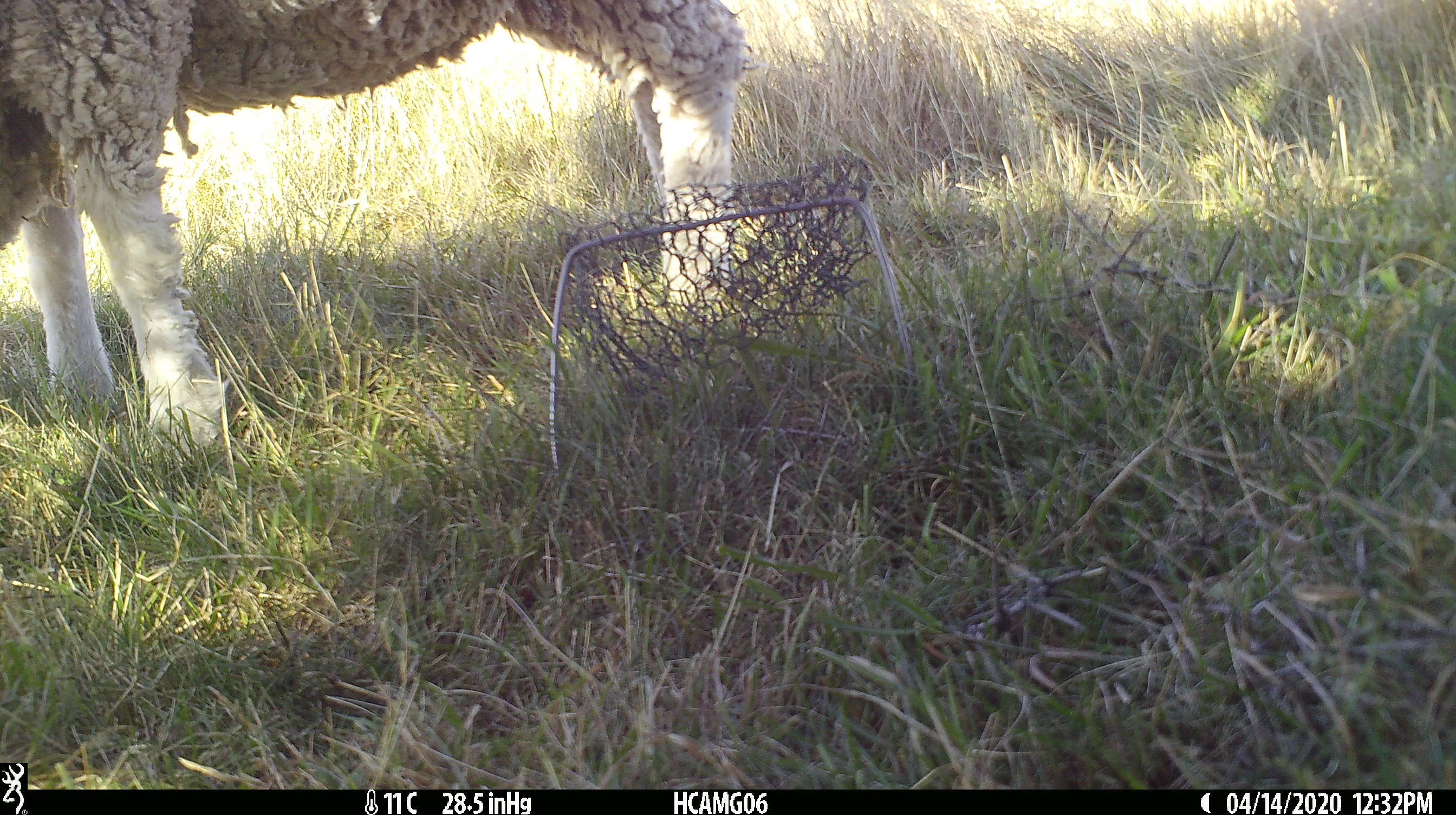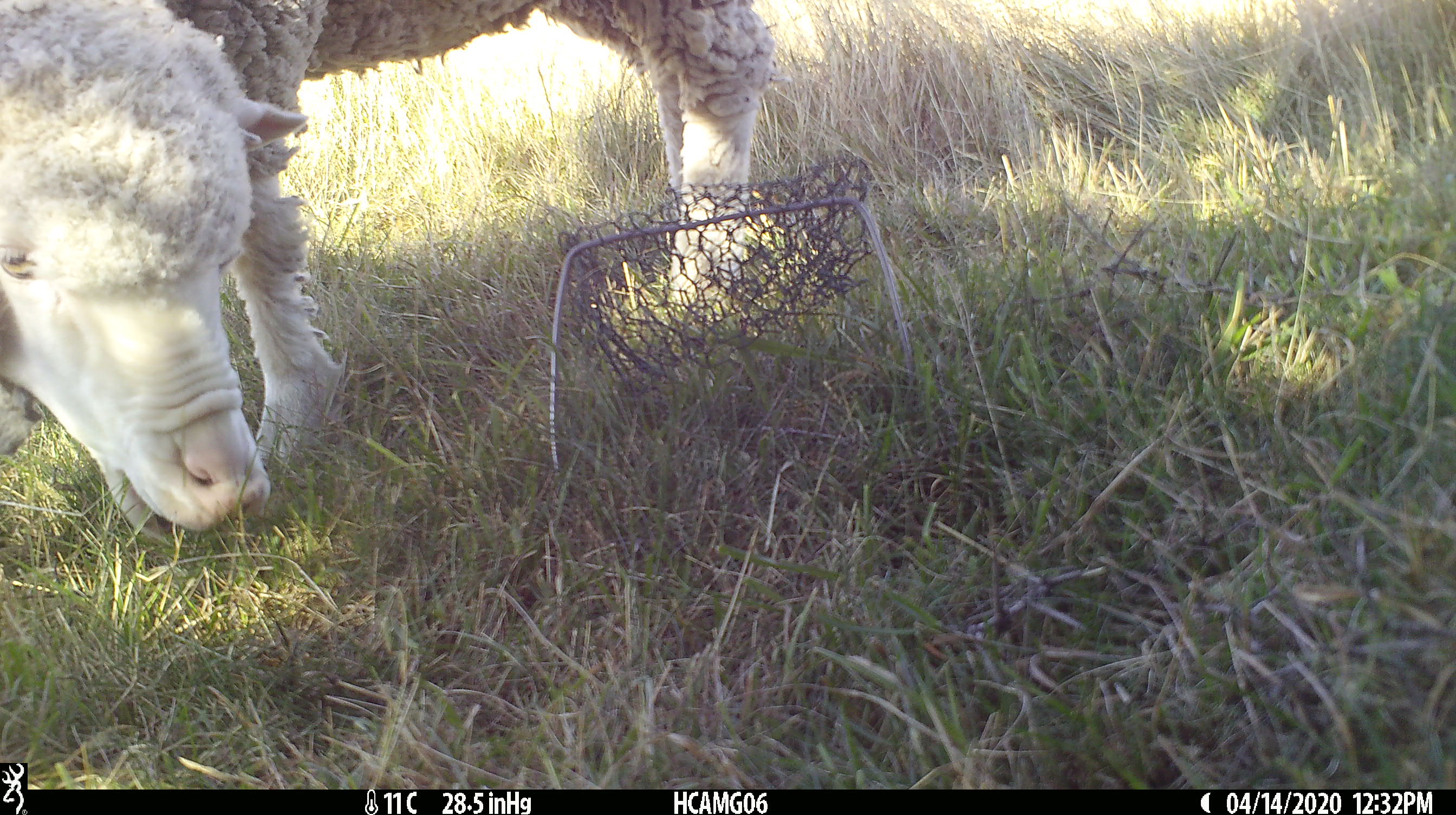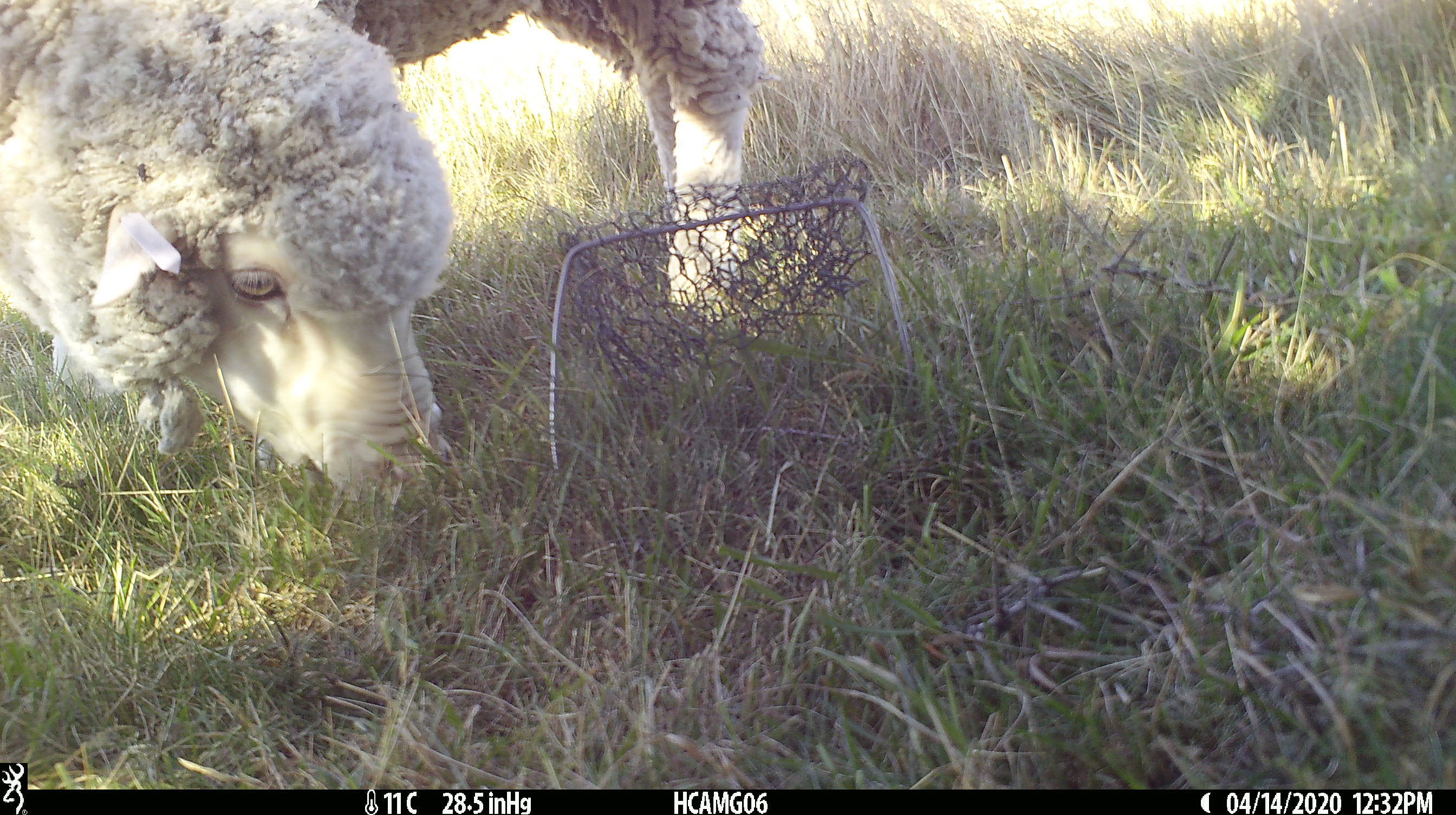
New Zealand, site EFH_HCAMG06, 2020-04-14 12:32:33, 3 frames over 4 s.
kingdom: Animalia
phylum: Chordata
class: Mammalia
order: Artiodactyla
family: Bovidae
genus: Ovis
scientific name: Ovis aries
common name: domestic sheep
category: sheep